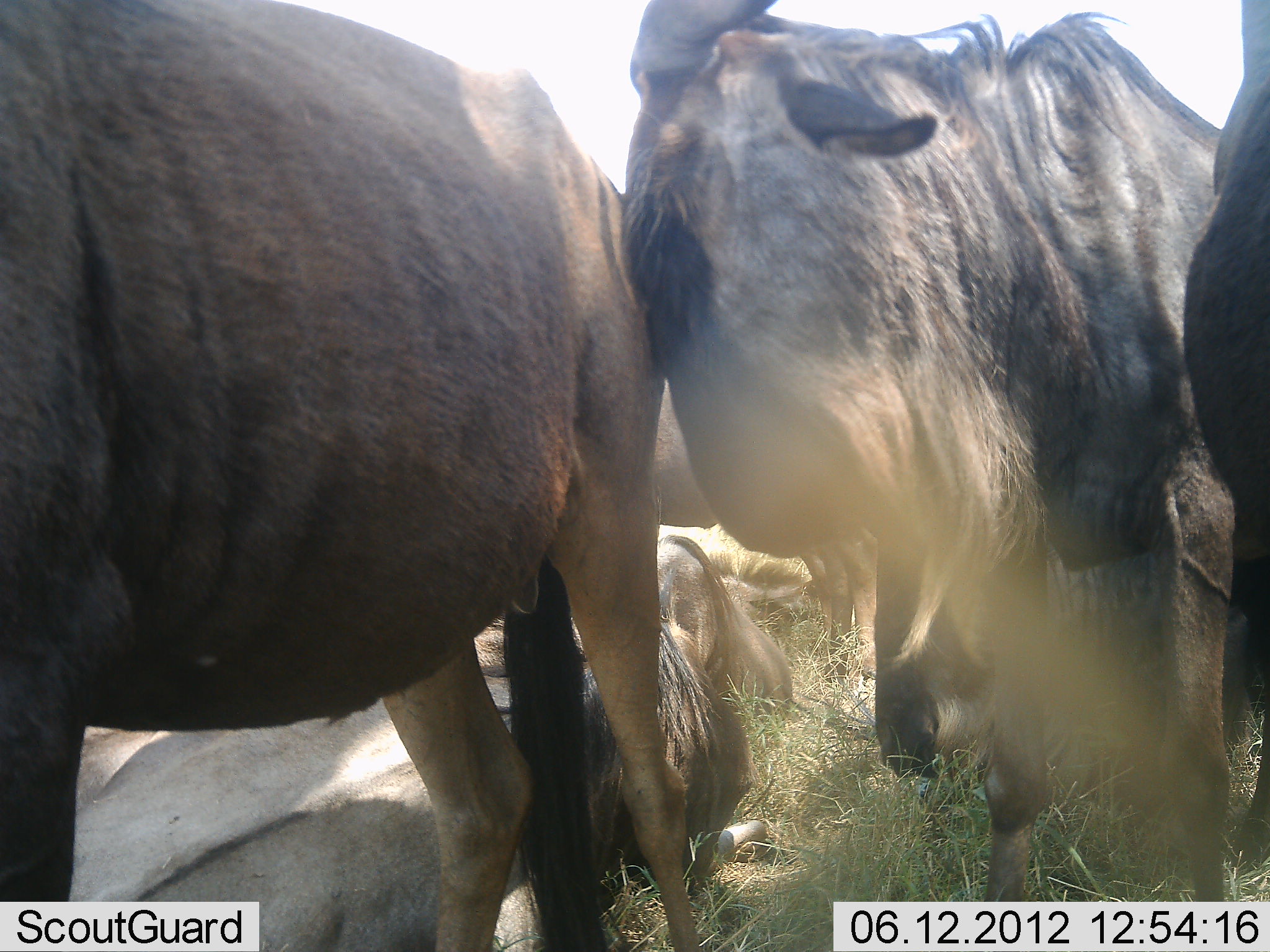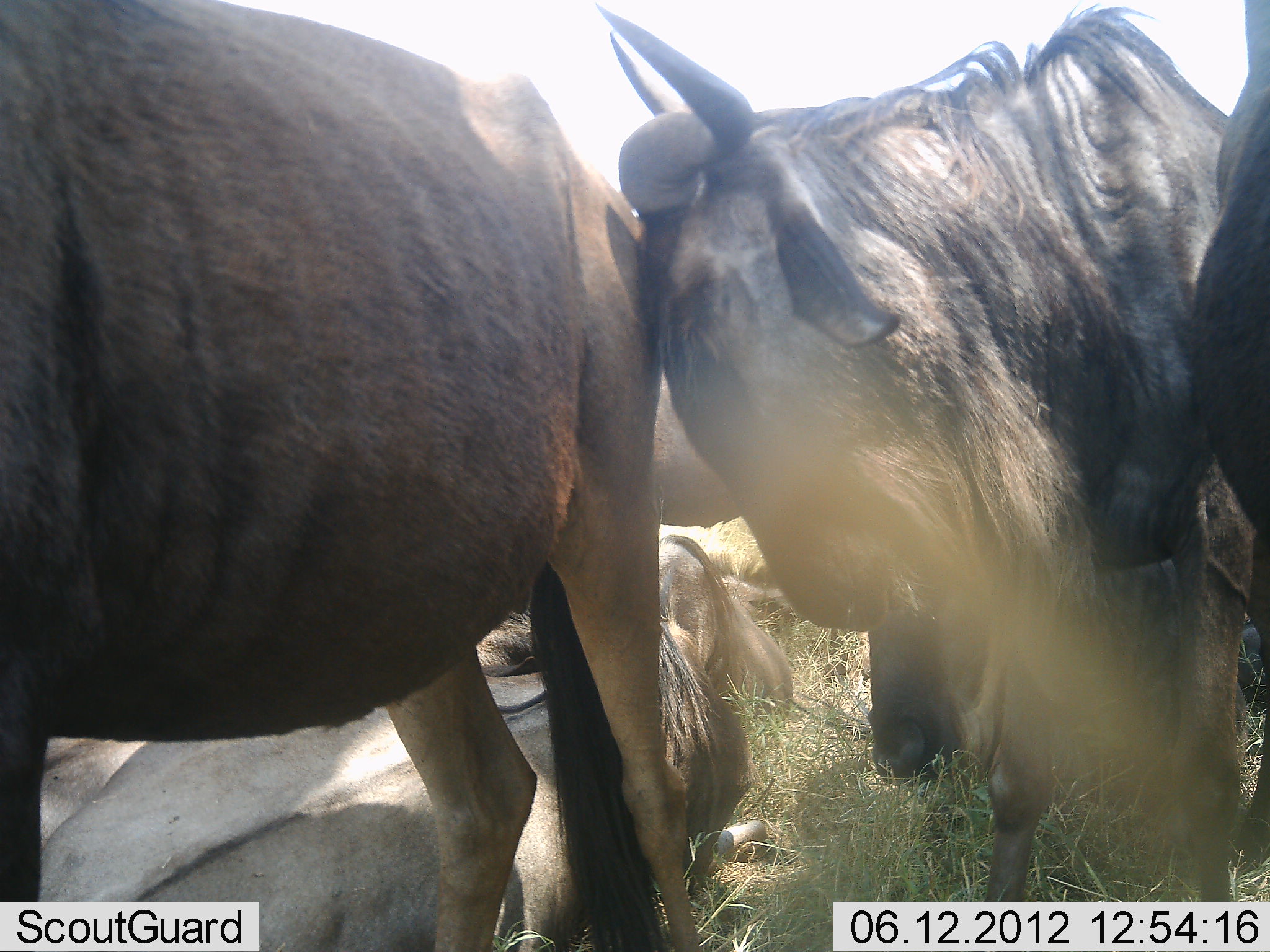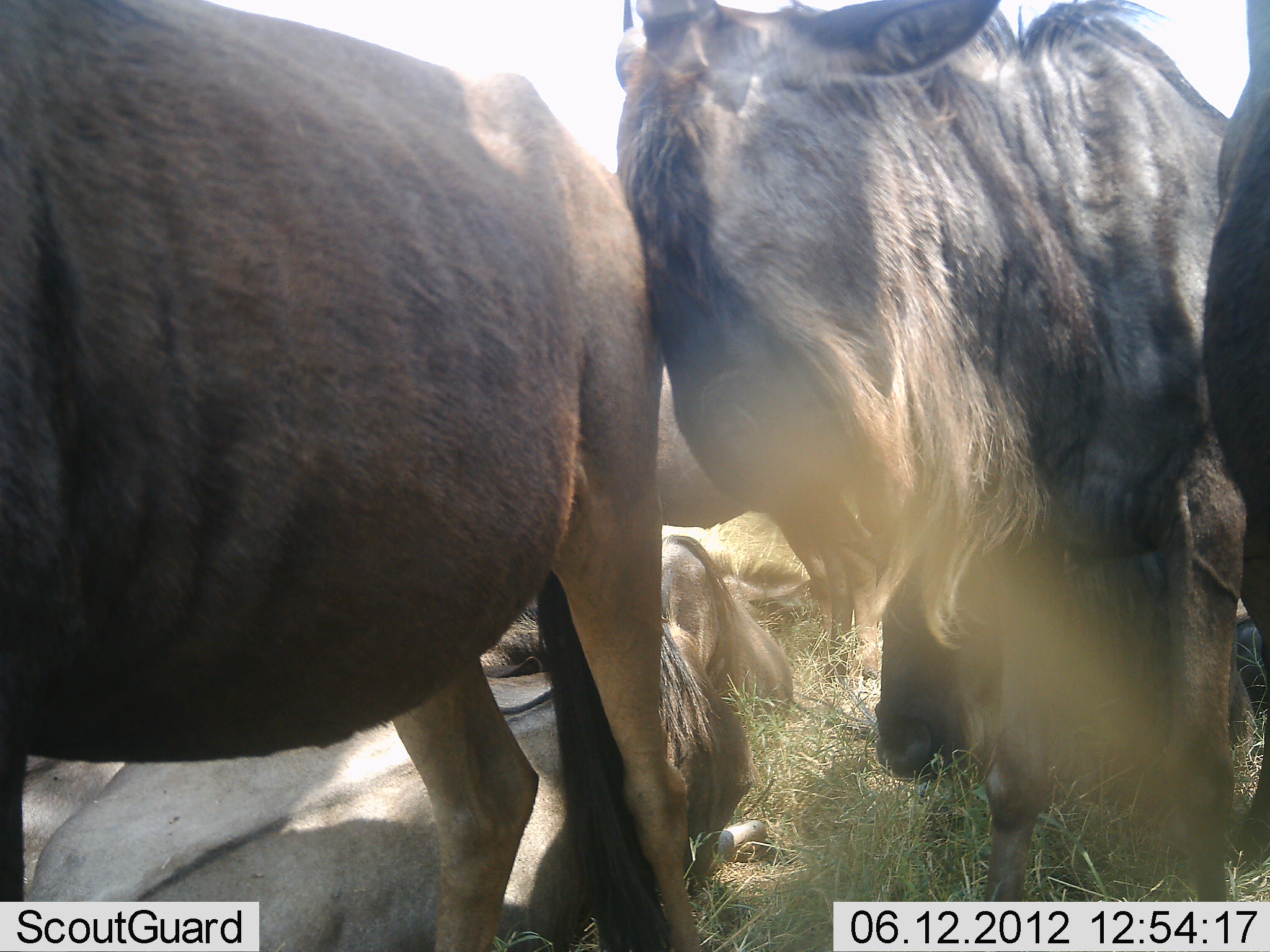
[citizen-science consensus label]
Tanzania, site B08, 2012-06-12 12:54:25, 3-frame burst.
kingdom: Animalia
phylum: Chordata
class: Mammalia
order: Artiodactyla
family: Bovidae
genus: Connochaetes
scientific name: Connochaetes taurinus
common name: blue wildebeest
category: wildebeest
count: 6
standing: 60%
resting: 80%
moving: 0%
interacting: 70%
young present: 0%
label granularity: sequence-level